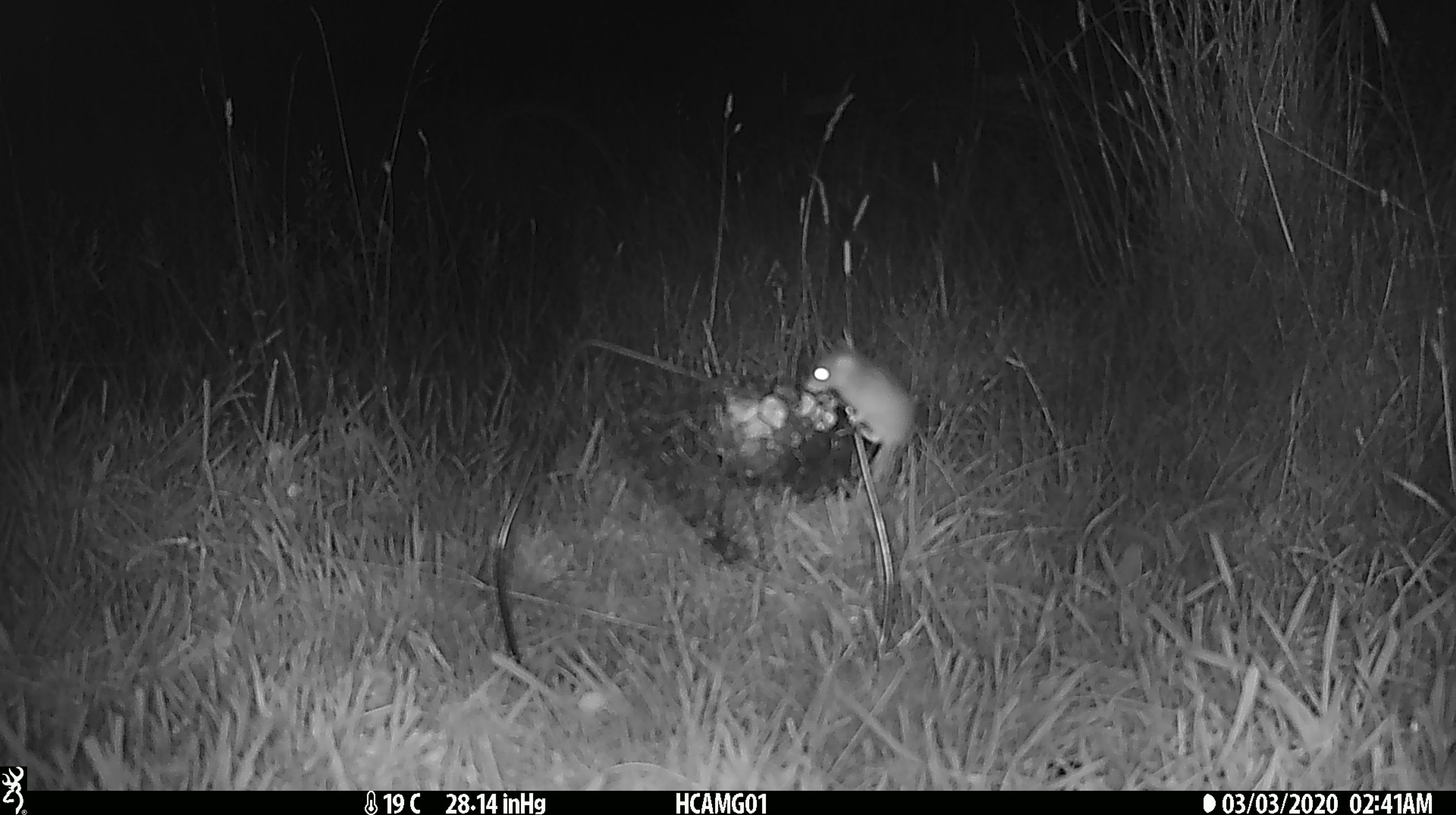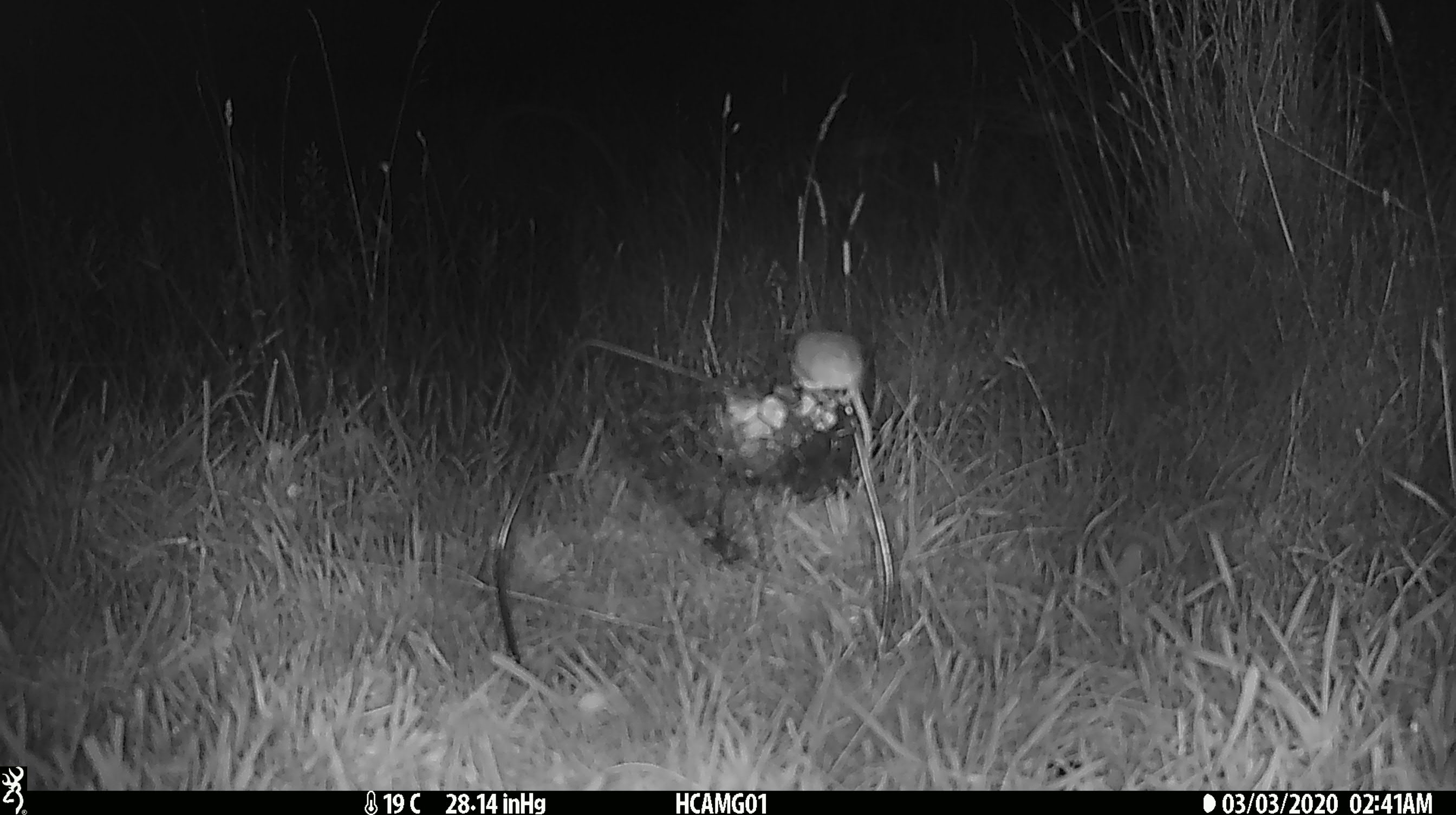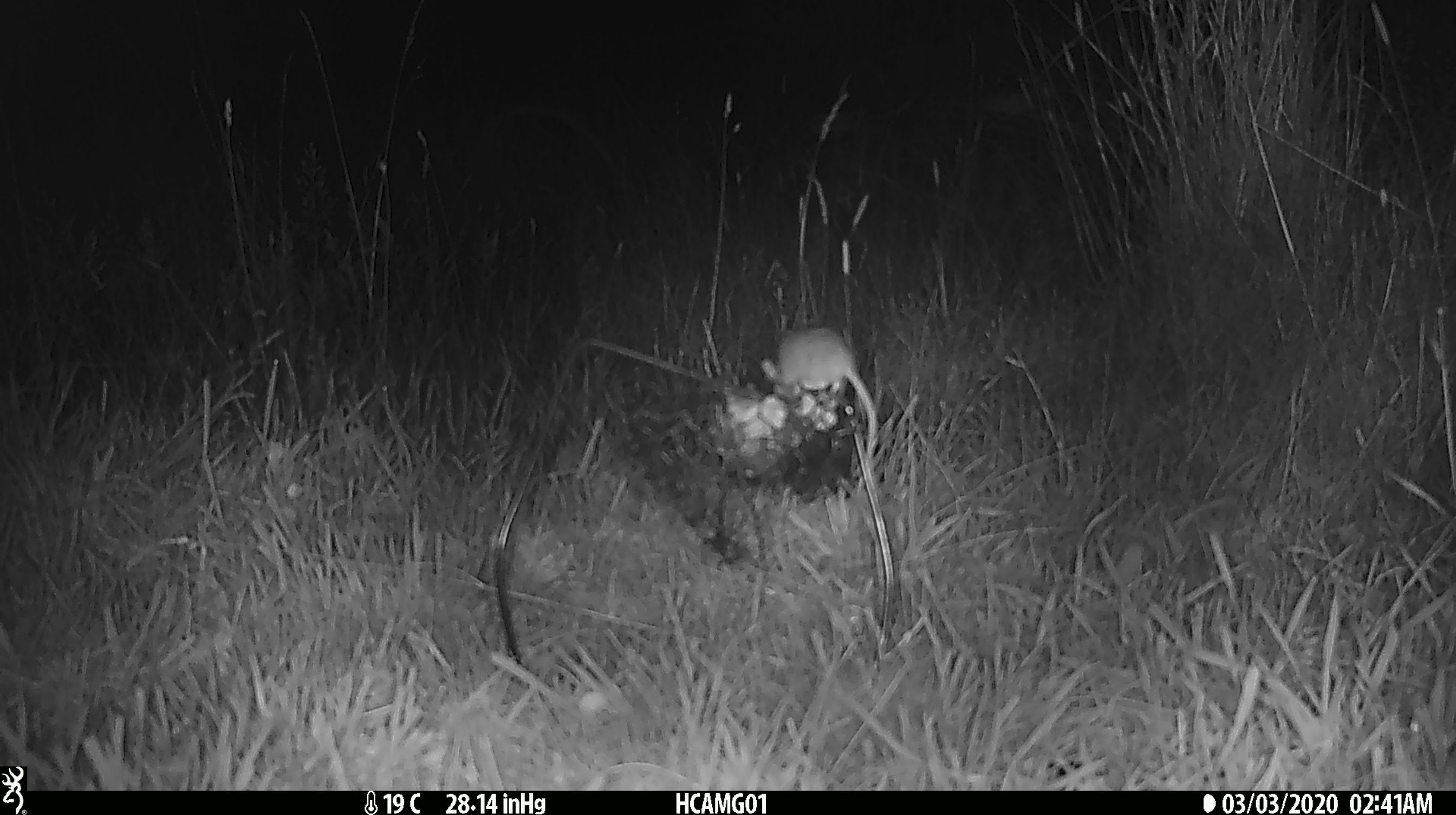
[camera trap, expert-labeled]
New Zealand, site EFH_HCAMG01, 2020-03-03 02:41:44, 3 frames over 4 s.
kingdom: Animalia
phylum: Chordata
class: Mammalia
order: Rodentia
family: Muridae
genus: Mus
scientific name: Mus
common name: mouse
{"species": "mouse (Mus)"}